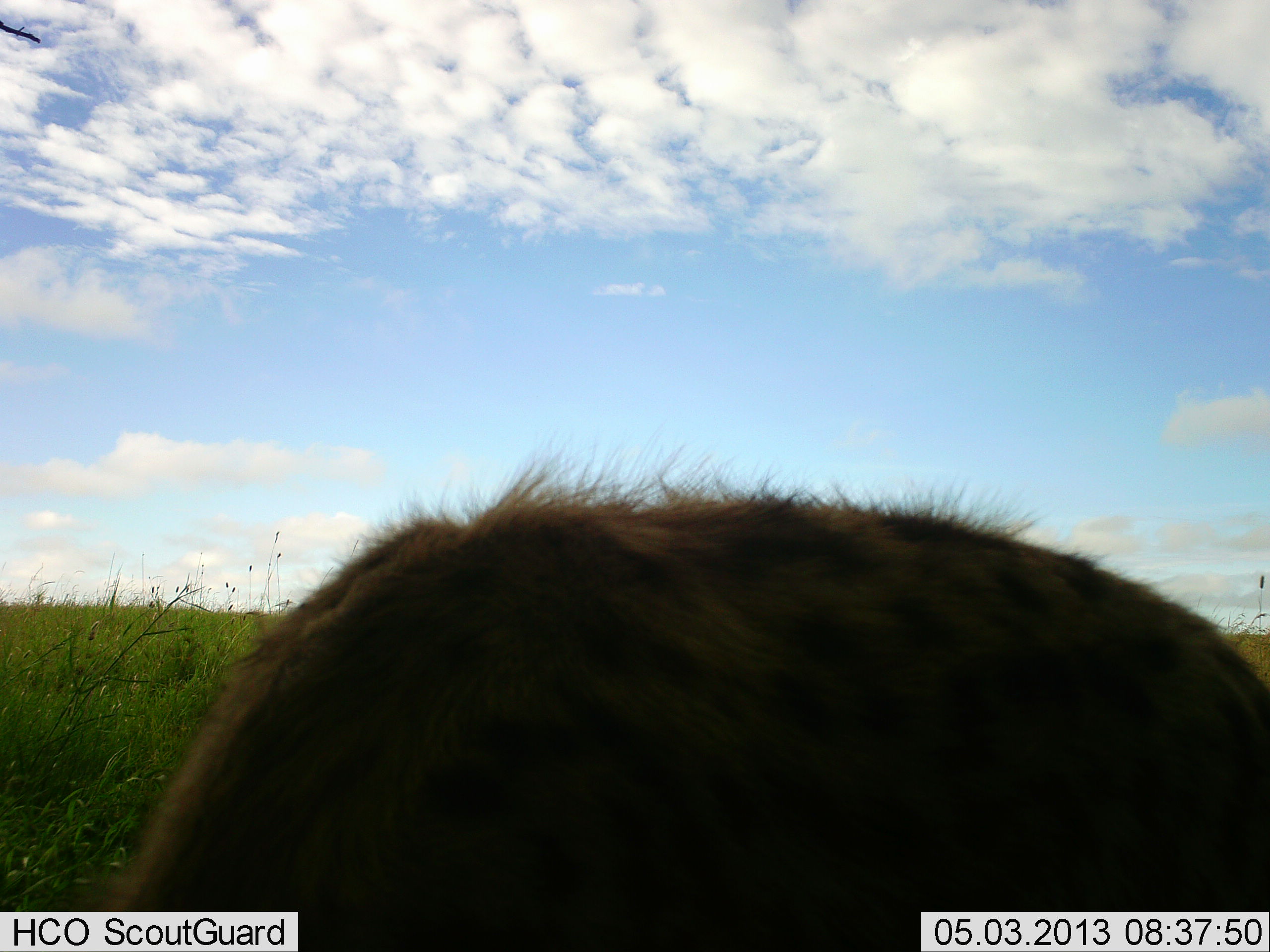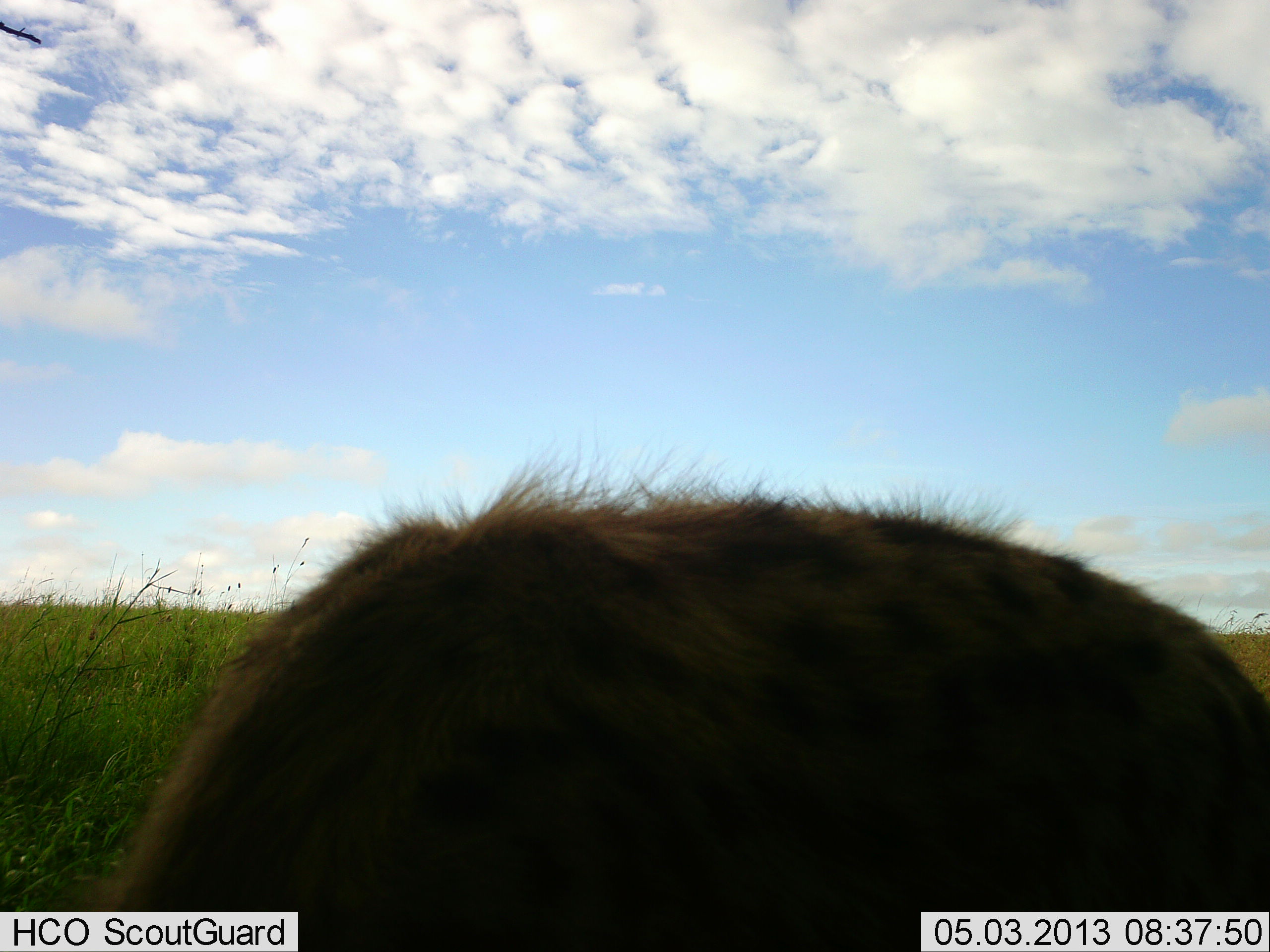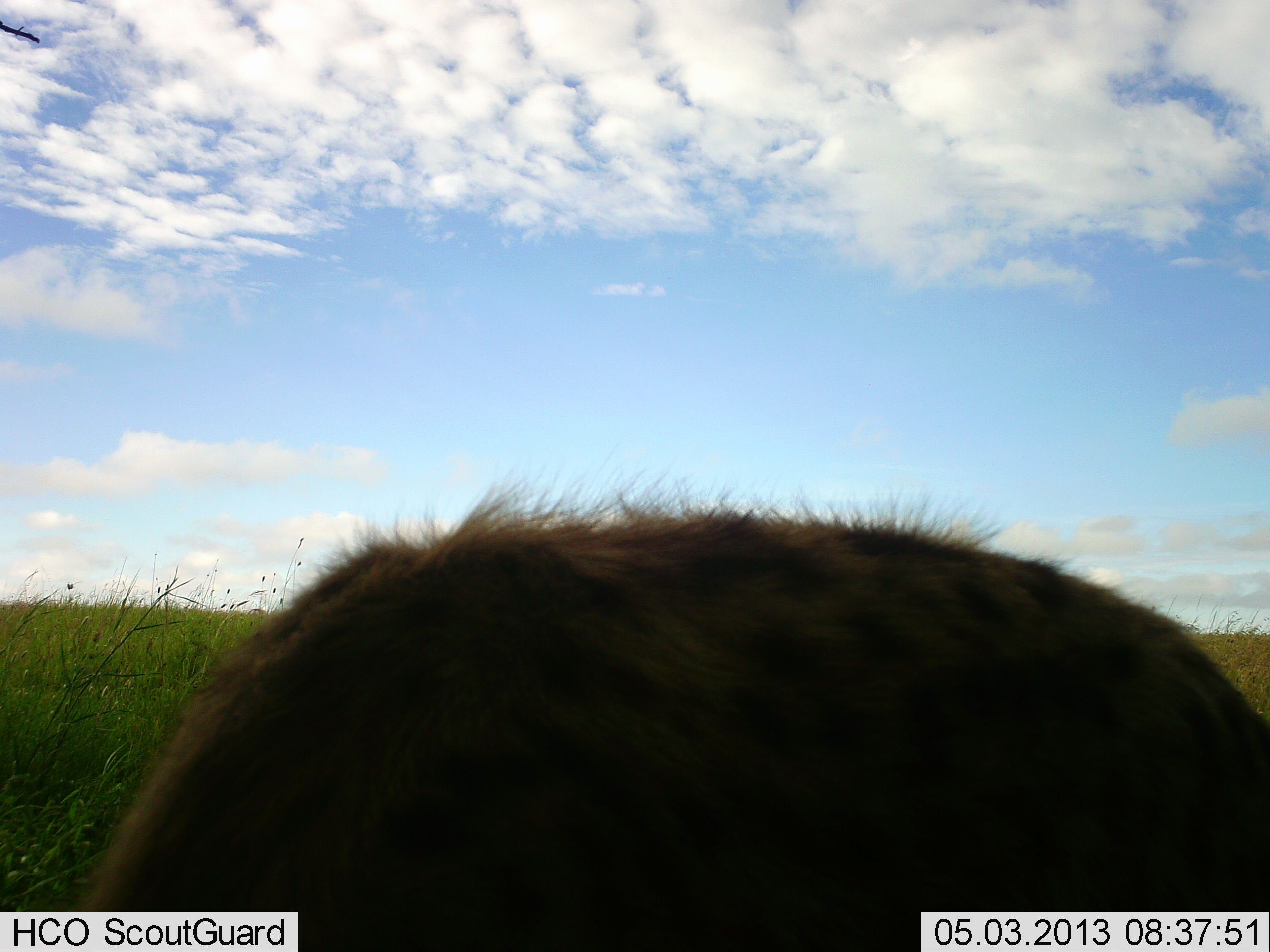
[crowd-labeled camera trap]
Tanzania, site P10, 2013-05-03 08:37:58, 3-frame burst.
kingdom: Animalia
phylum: Chordata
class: Mammalia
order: Carnivora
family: Hyaenidae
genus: Crocuta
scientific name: Crocuta crocuta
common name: spotted hyena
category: hyenaspotted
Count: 1.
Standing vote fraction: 70%.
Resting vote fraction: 20%.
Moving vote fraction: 0%.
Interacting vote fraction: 0%.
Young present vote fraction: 0%.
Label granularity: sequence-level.